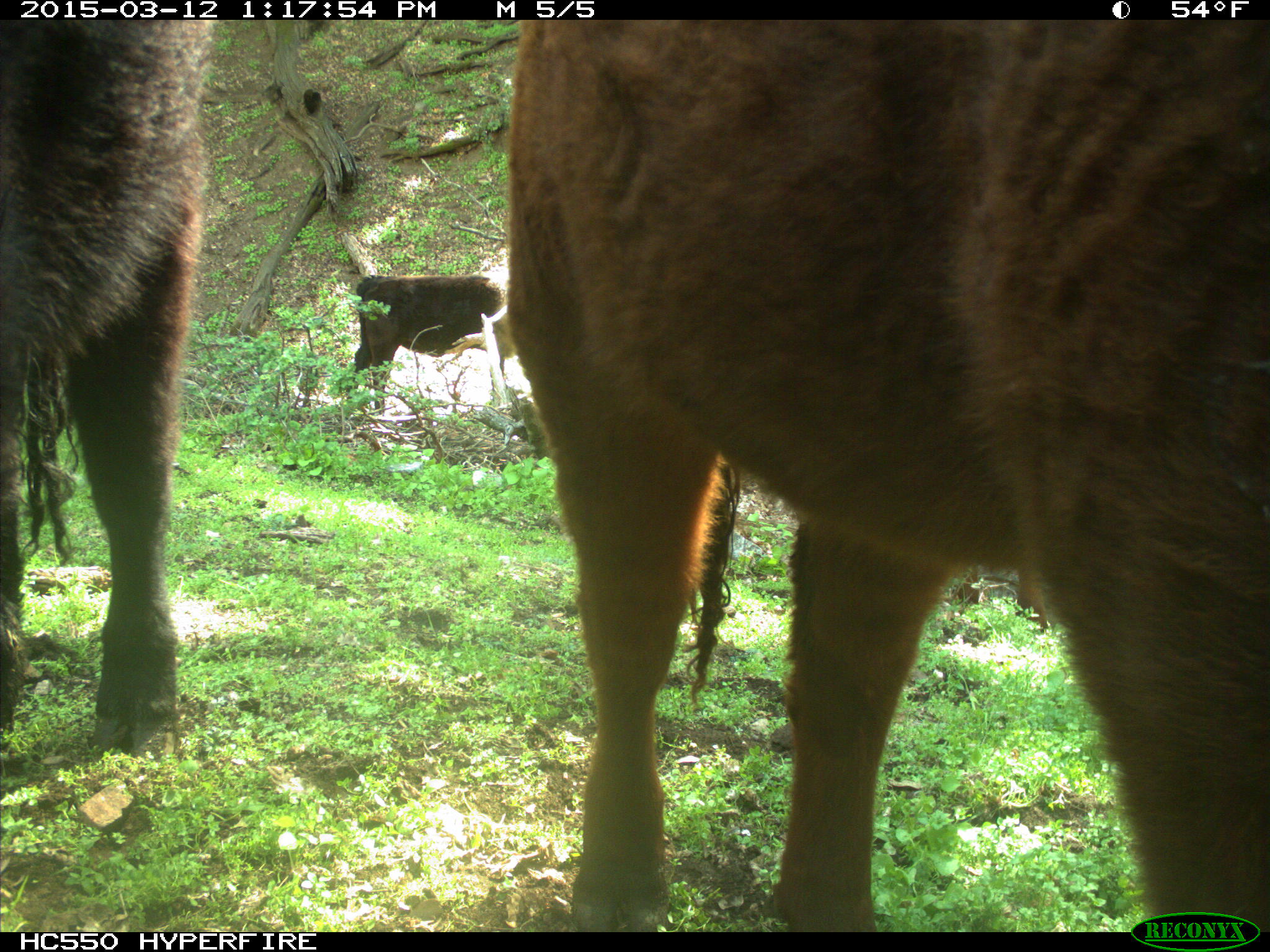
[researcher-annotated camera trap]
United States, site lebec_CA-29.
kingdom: Animalia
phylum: Chordata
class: Mammalia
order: Artiodactyla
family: Bovidae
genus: Bos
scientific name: Bos taurus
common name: domestic cow